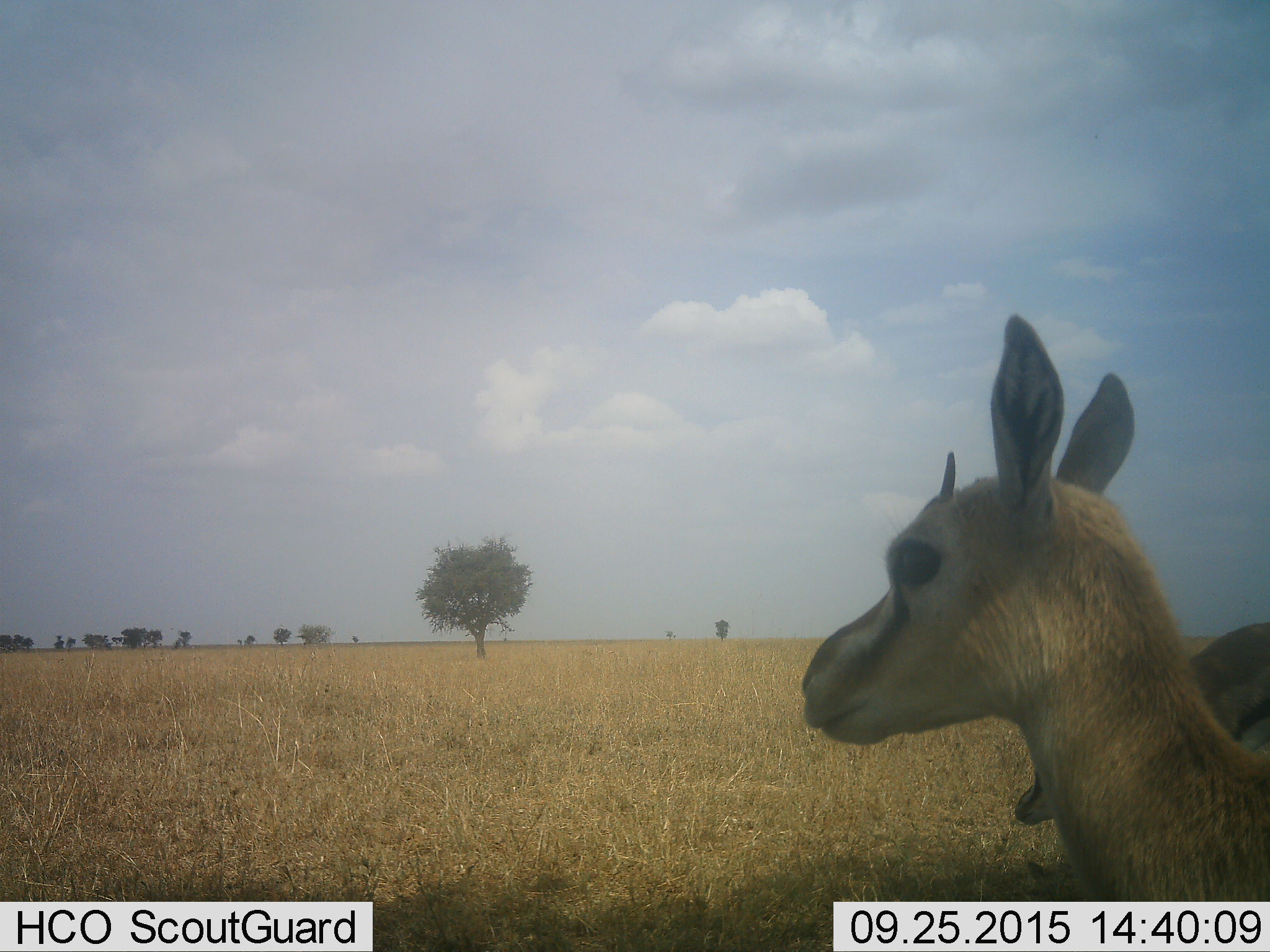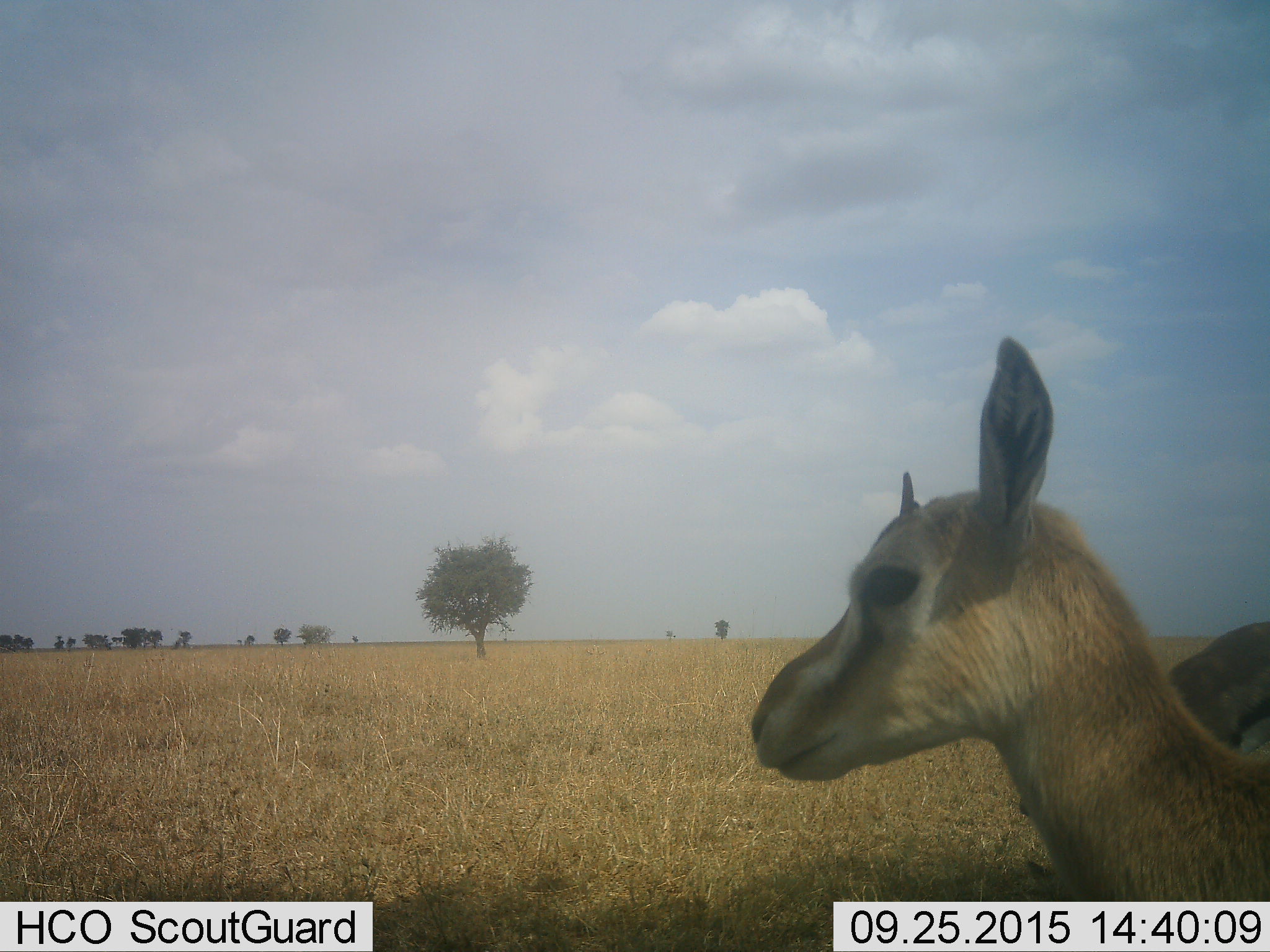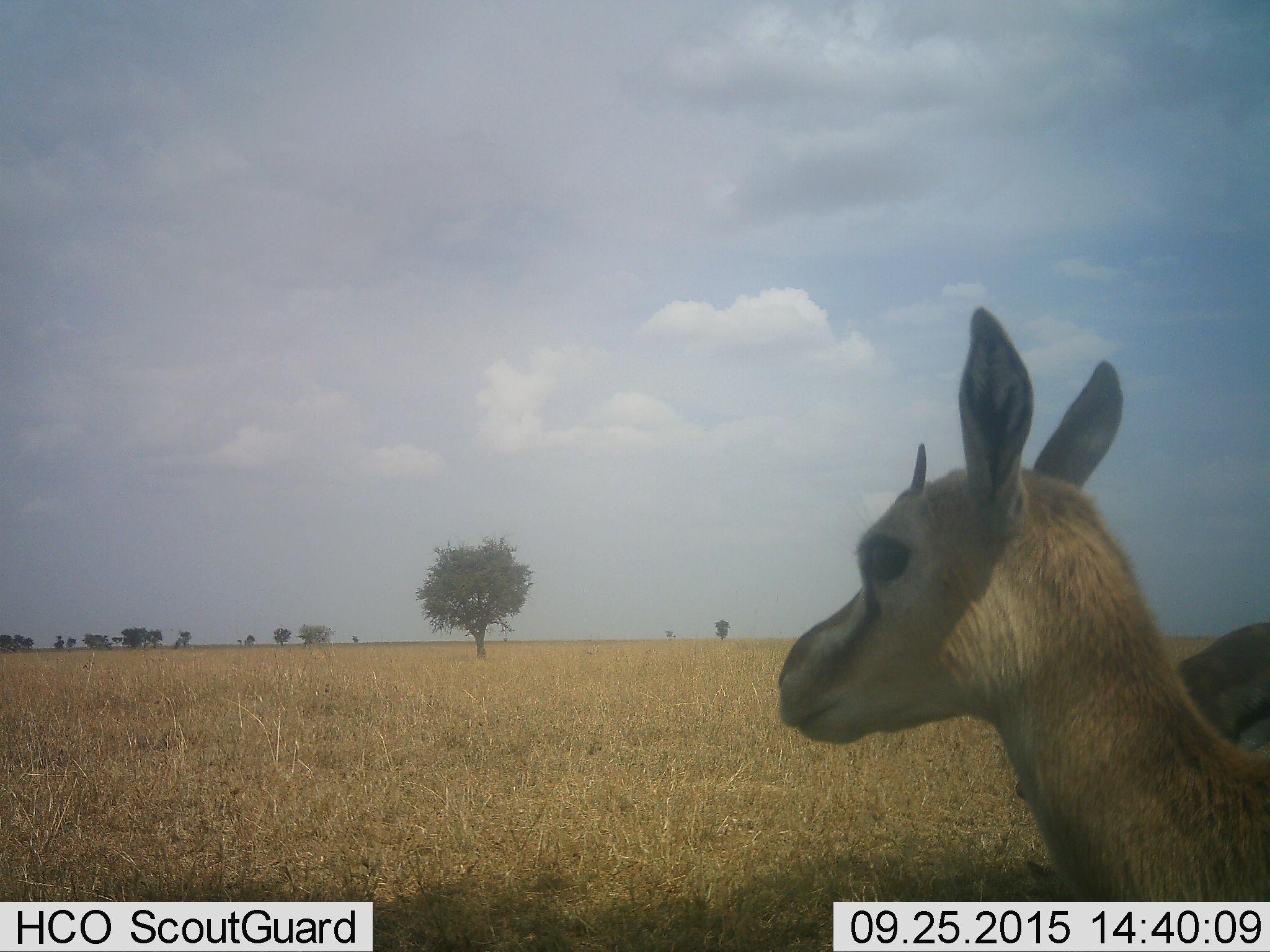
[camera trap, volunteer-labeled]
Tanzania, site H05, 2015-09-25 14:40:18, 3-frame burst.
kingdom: Animalia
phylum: Chordata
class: Mammalia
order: Artiodactyla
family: Bovidae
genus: Eudorcas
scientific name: Eudorcas thomsonii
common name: thomson's gazelle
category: gazellethomsons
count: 2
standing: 100%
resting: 10%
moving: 0%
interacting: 0%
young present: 30%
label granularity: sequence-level